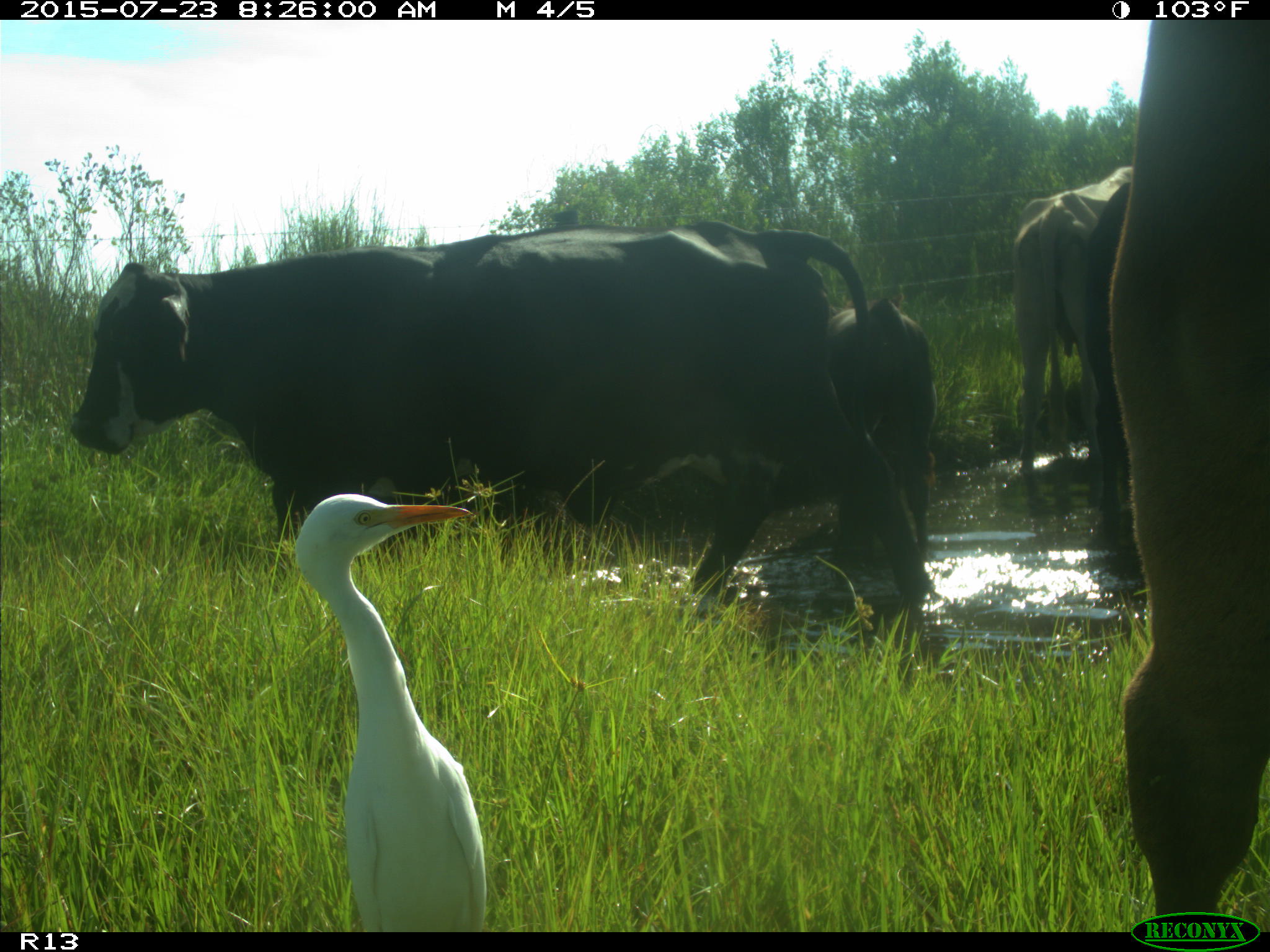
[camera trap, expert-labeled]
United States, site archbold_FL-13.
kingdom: Animalia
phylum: Chordata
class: Mammalia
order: Artiodactyla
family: Bovidae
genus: Bos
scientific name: Bos taurus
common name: domestic cow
Bos taurus (domestic cow).